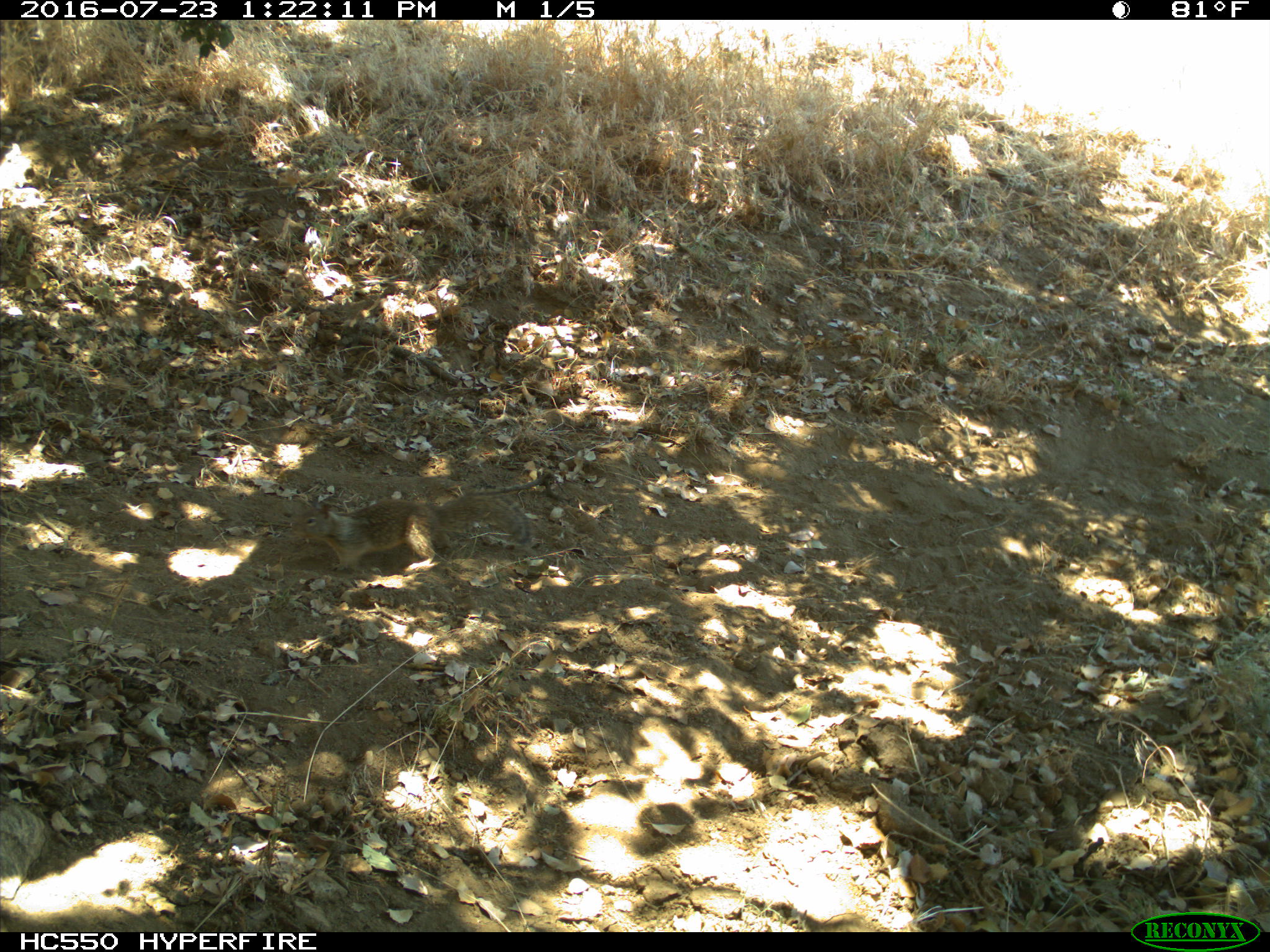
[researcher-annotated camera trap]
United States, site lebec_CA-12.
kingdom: Animalia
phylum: Chordata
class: Mammalia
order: Rodentia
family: Sciuridae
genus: Otospermophilus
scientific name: Otospermophilus beecheyi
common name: california ground squirrel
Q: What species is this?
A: Otospermophilus beecheyi (california ground squirrel).